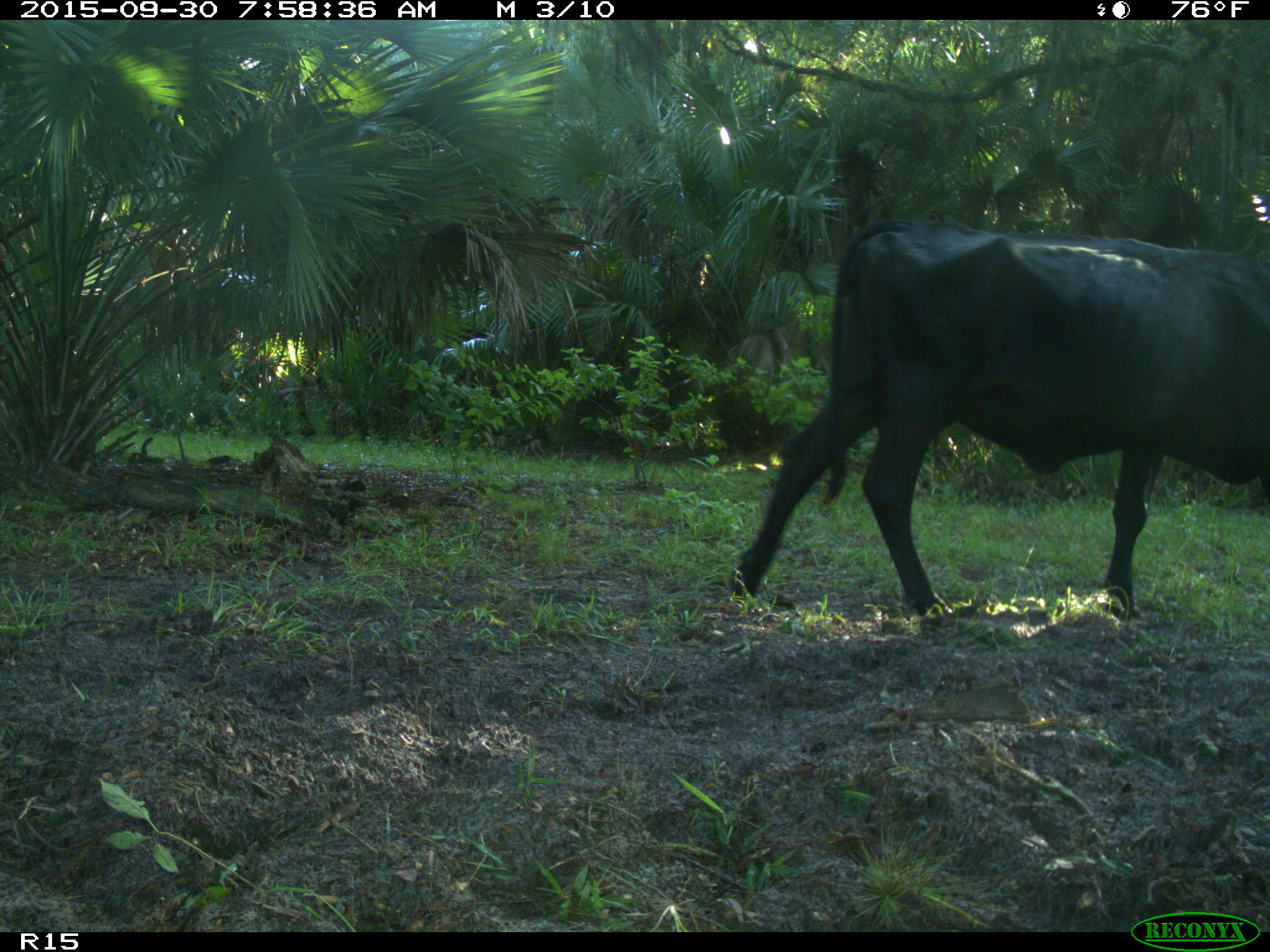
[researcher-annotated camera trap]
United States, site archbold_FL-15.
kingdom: Animalia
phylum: Chordata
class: Mammalia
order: Artiodactyla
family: Bovidae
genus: Bos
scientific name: Bos taurus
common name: domestic cow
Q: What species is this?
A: Bos taurus (domestic cow).